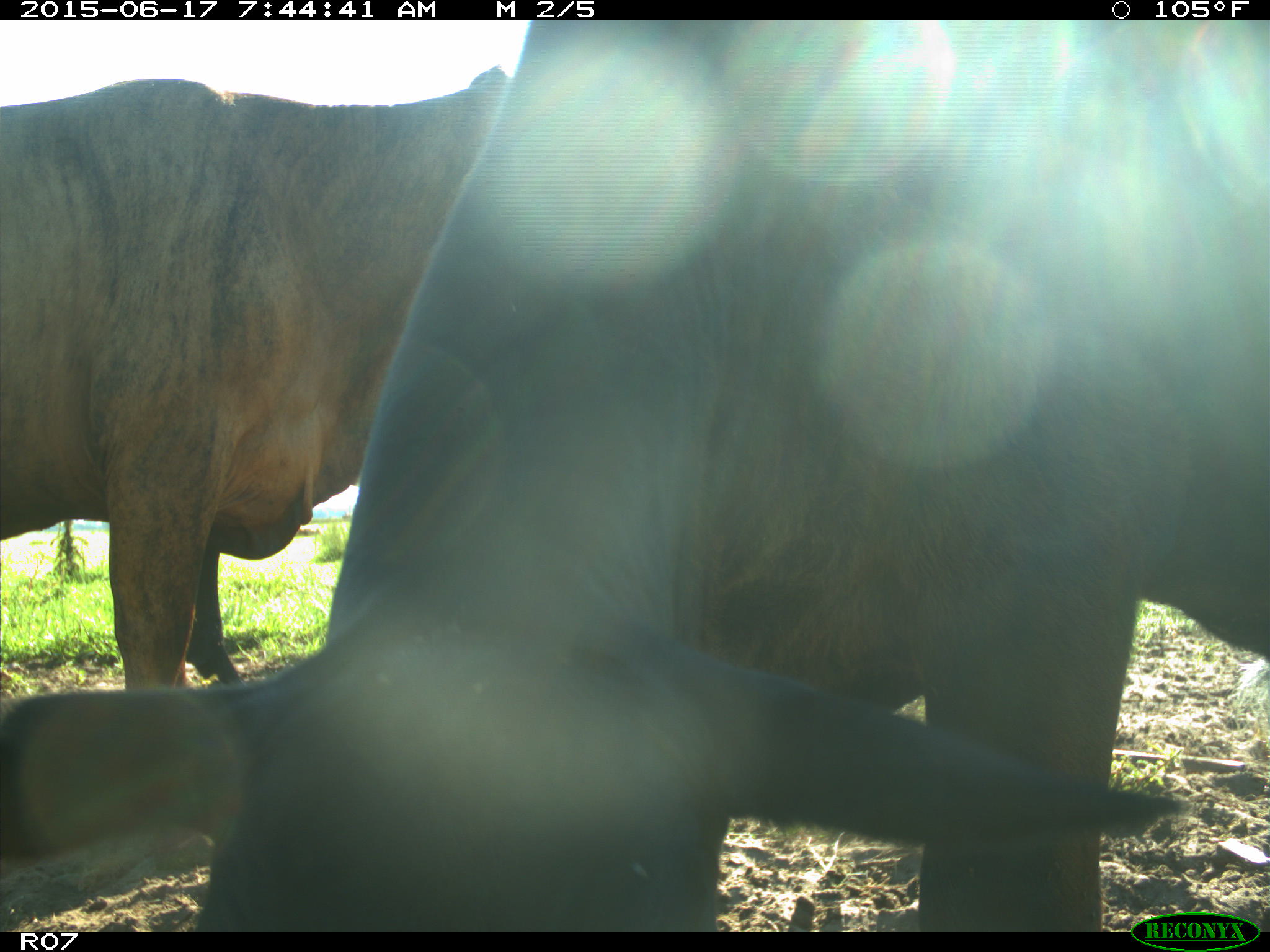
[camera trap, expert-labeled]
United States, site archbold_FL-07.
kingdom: Animalia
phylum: Chordata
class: Mammalia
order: Artiodactyla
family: Bovidae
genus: Bos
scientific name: Bos taurus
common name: domestic cow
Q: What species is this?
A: Bos taurus (domestic cow).